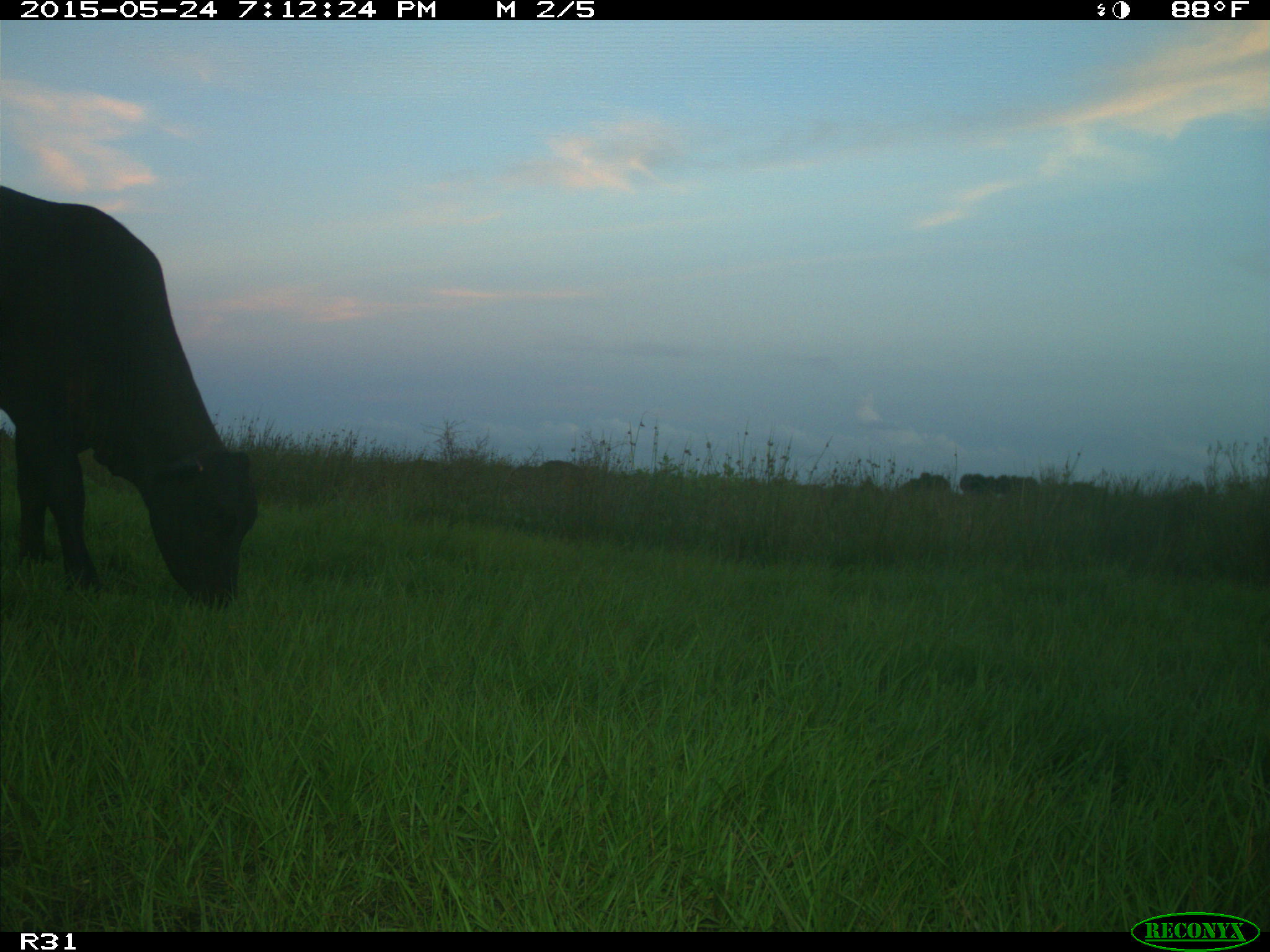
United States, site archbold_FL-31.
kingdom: Animalia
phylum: Chordata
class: Mammalia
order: Artiodactyla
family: Bovidae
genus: Bos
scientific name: Bos taurus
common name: domestic cow